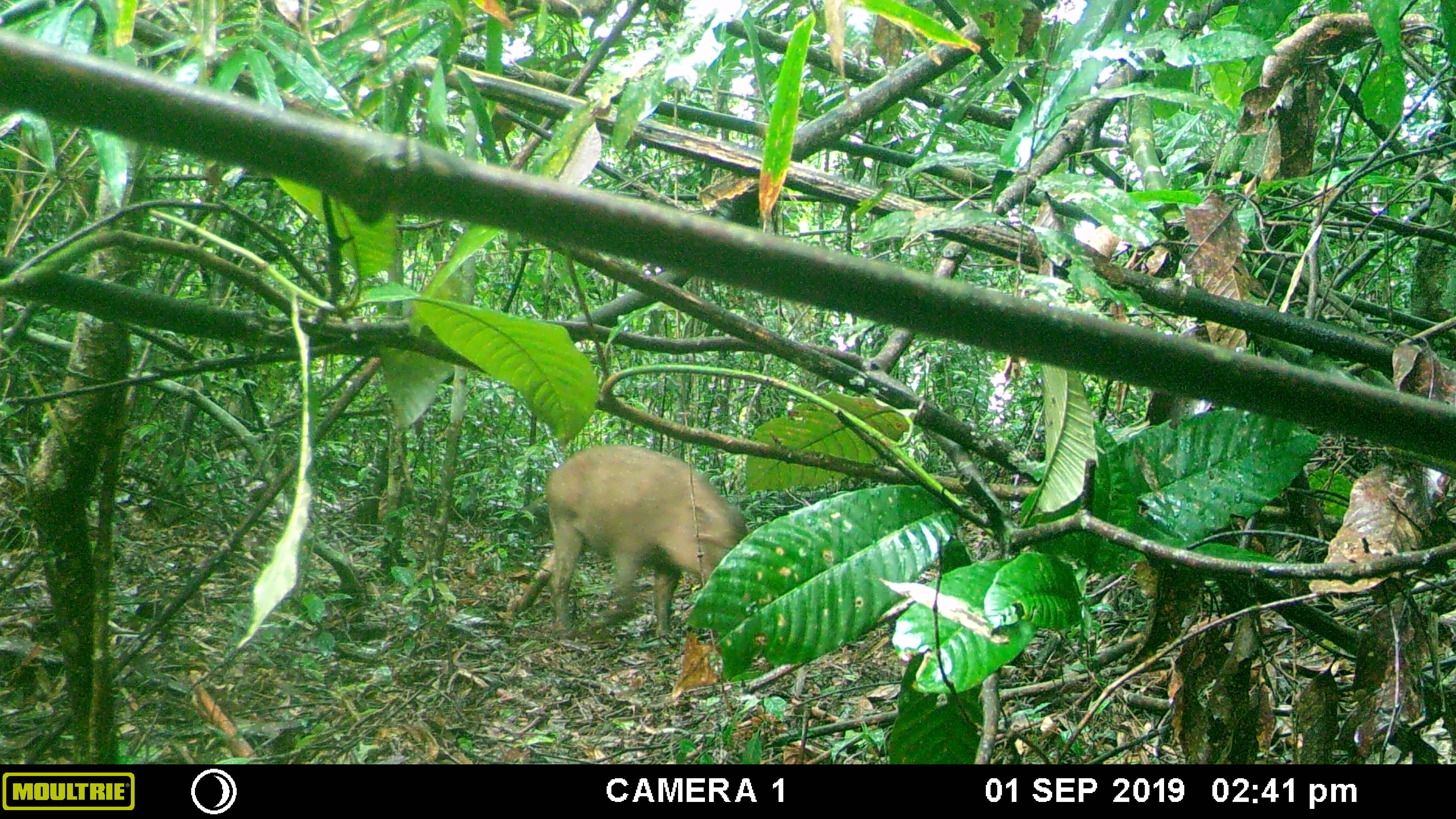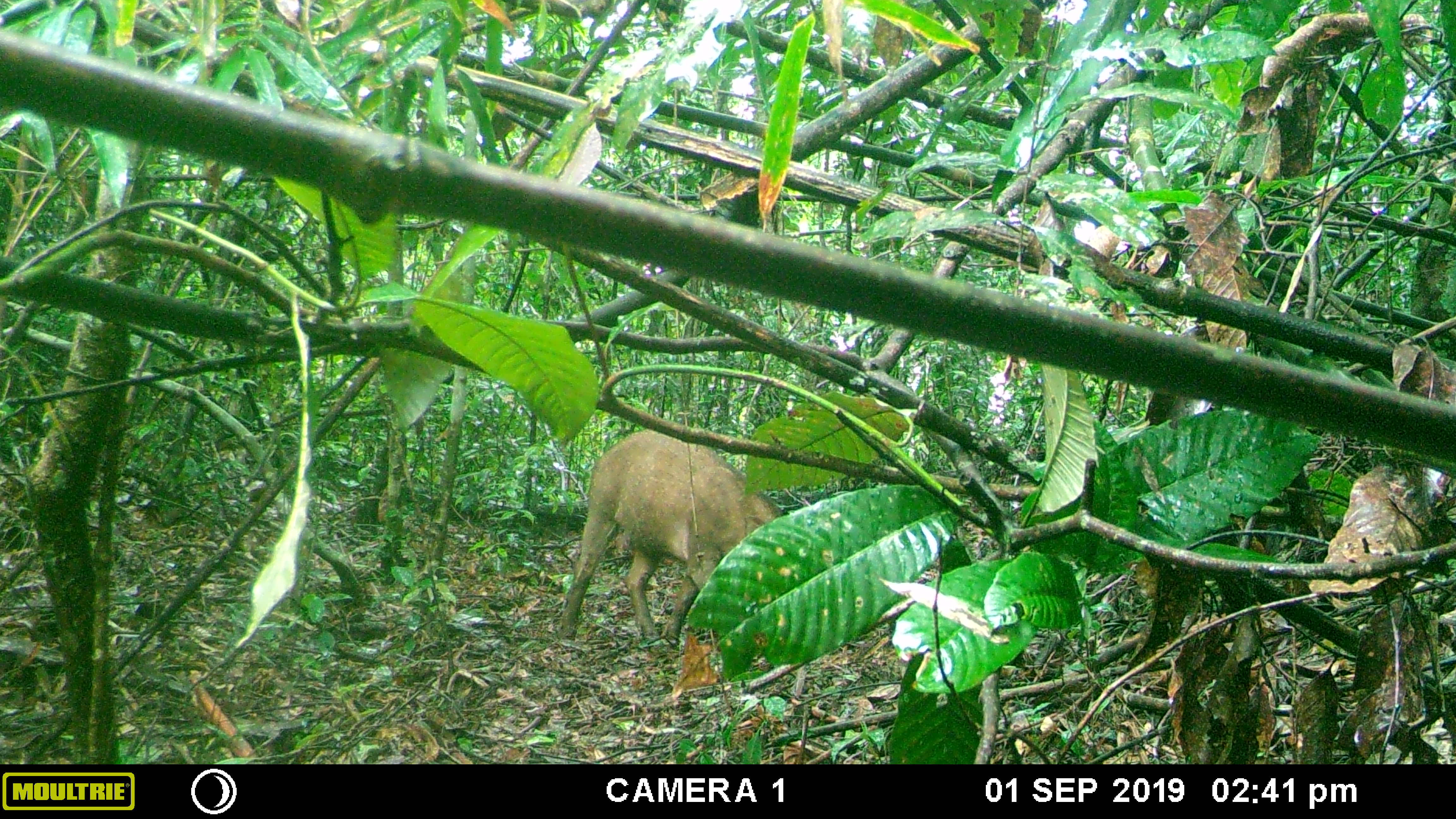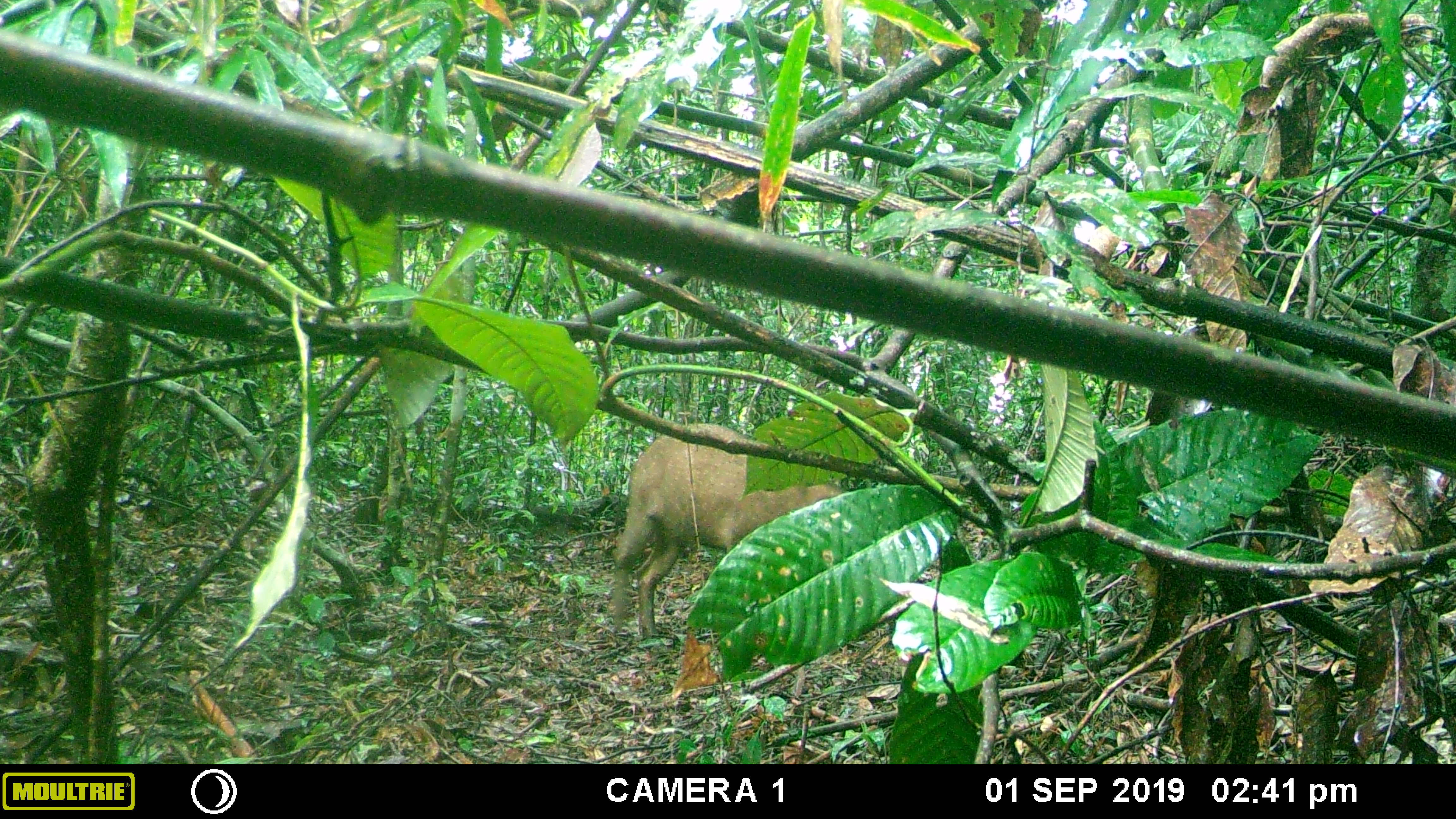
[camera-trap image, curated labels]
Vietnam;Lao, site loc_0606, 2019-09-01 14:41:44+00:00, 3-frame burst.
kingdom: Animalia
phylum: Chordata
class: Mammalia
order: Artiodactyla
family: Suidae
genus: Sus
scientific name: Sus scrofa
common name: eurasian wild pig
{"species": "eurasian wild pig (Sus scrofa)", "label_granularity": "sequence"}